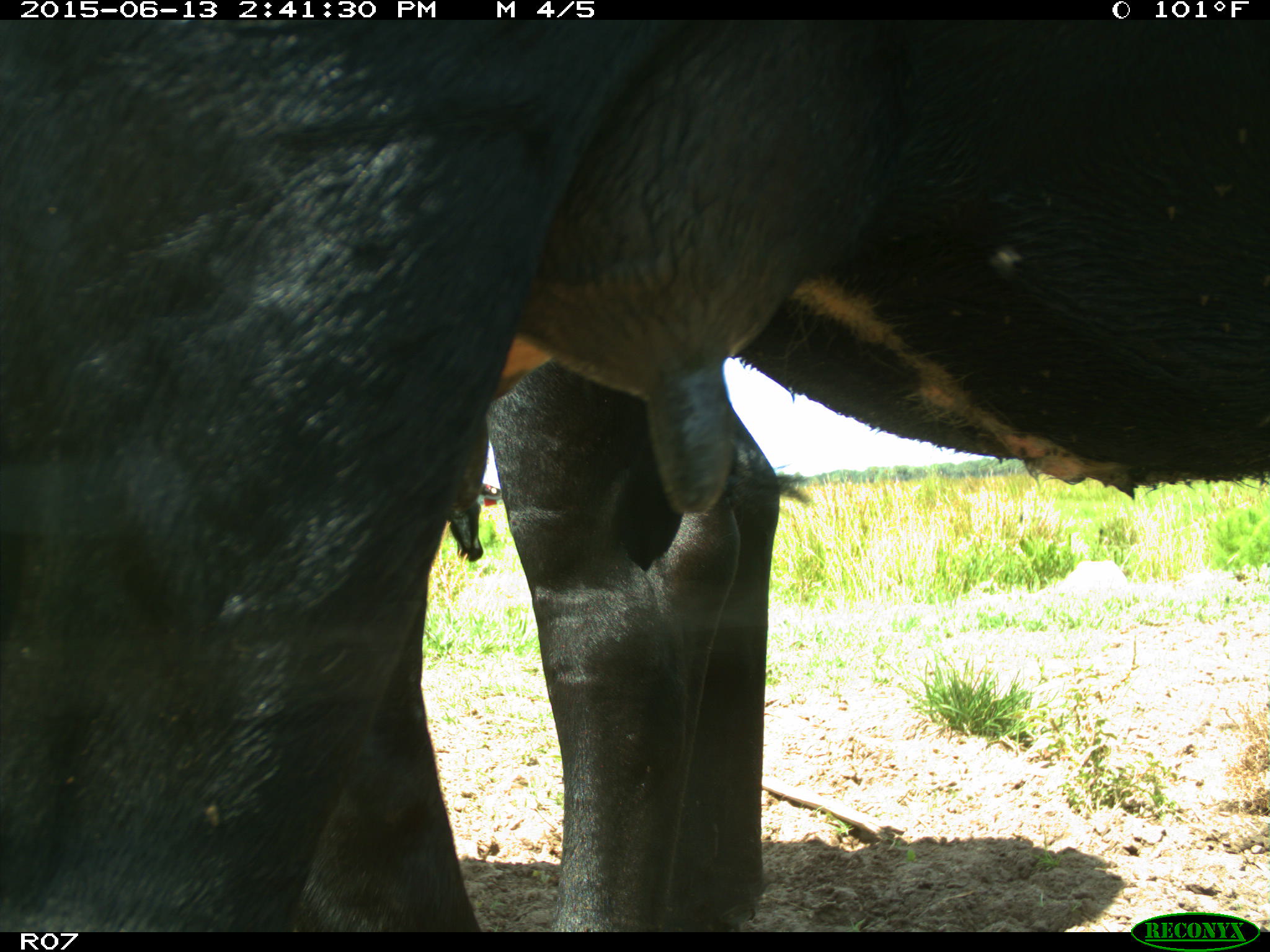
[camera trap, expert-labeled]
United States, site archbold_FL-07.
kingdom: Animalia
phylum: Chordata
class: Mammalia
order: Artiodactyla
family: Bovidae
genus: Bos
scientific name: Bos taurus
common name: domestic cow